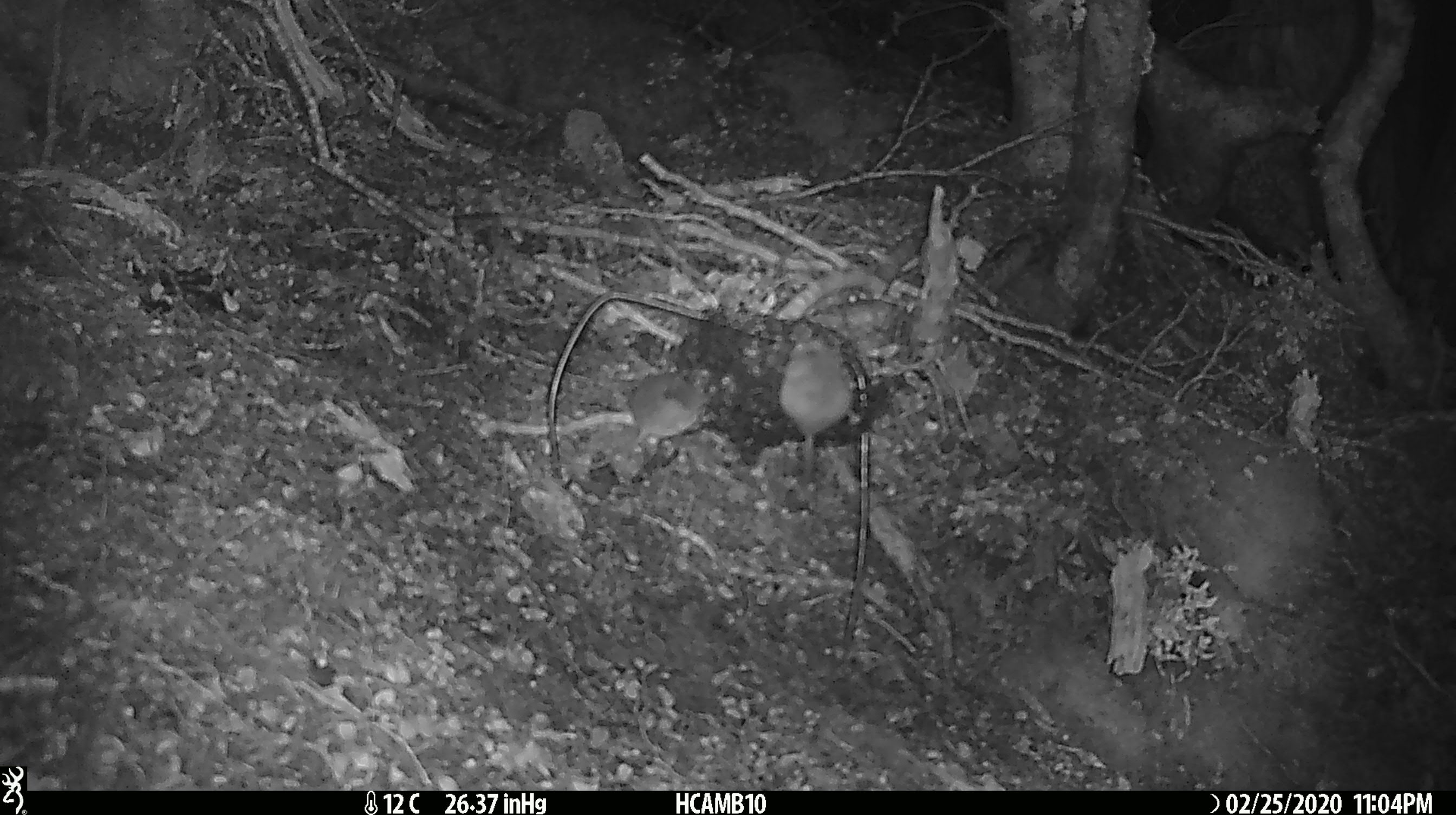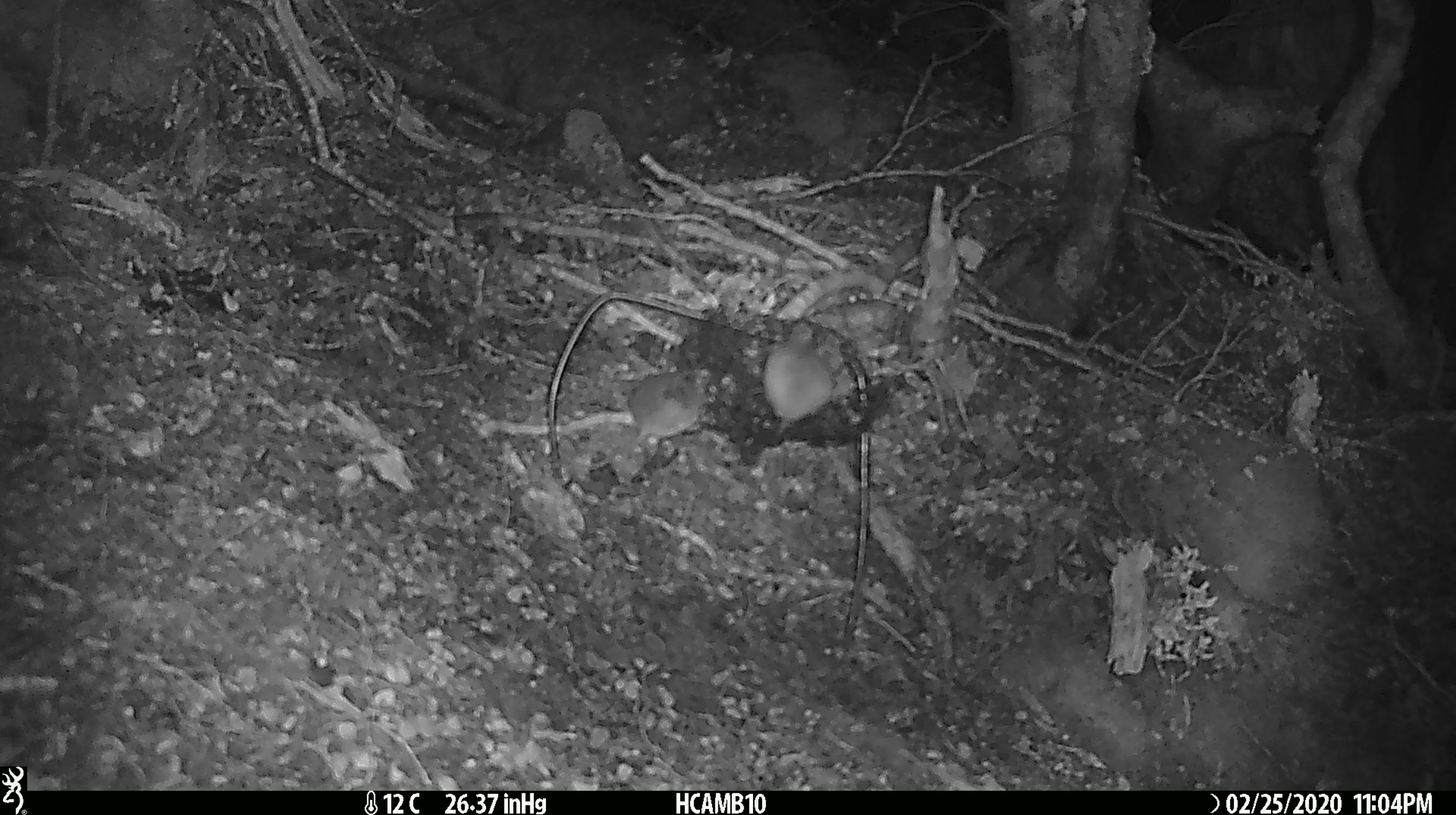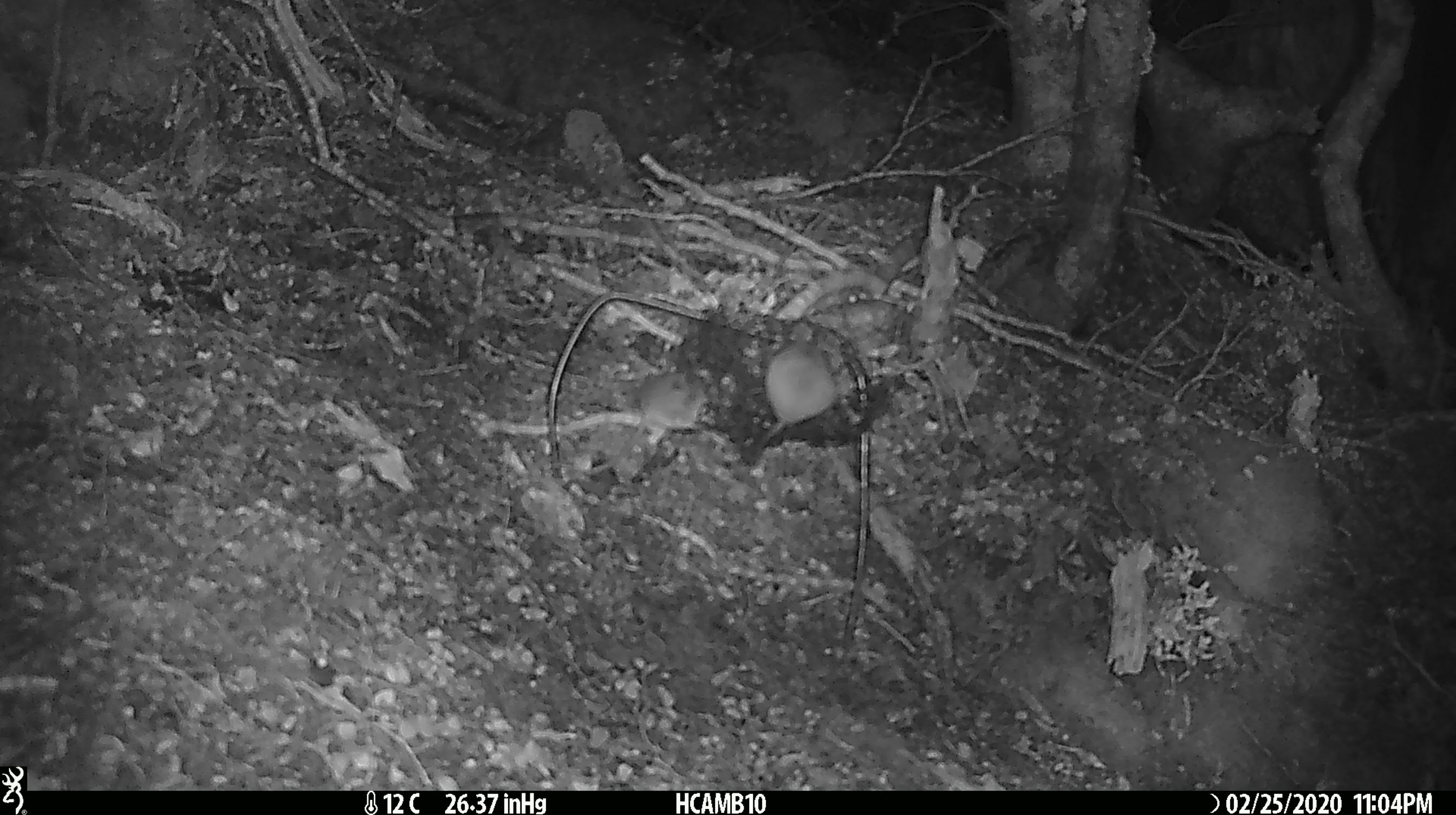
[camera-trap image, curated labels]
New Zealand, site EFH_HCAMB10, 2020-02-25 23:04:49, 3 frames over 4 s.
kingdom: Animalia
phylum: Chordata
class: Mammalia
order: Rodentia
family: Muridae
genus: Mus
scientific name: Mus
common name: mouse